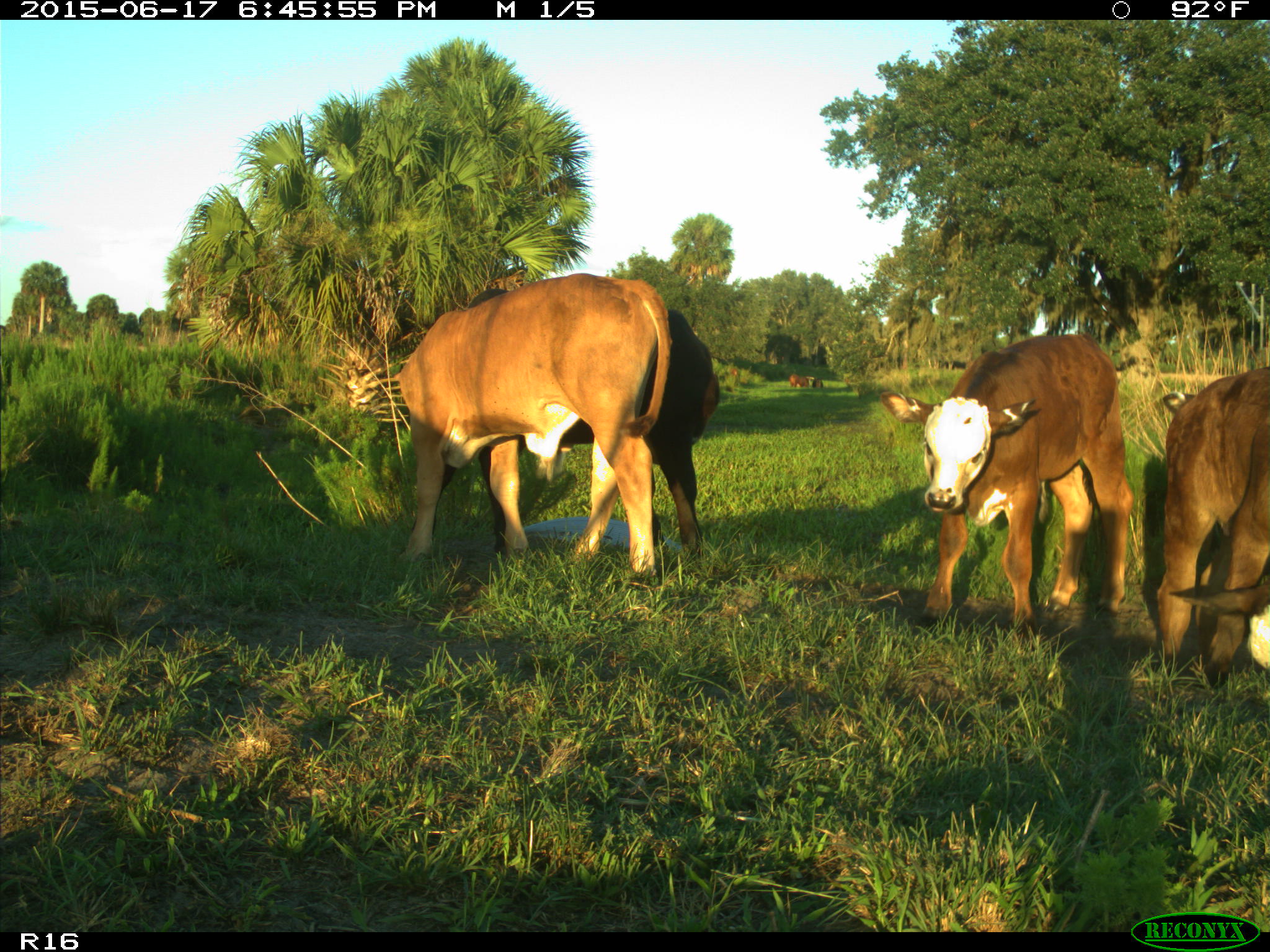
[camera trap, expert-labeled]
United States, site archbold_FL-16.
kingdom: Animalia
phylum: Chordata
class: Mammalia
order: Artiodactyla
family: Bovidae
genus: Bos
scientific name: Bos taurus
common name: domestic cow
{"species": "Bos taurus (domestic cow)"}